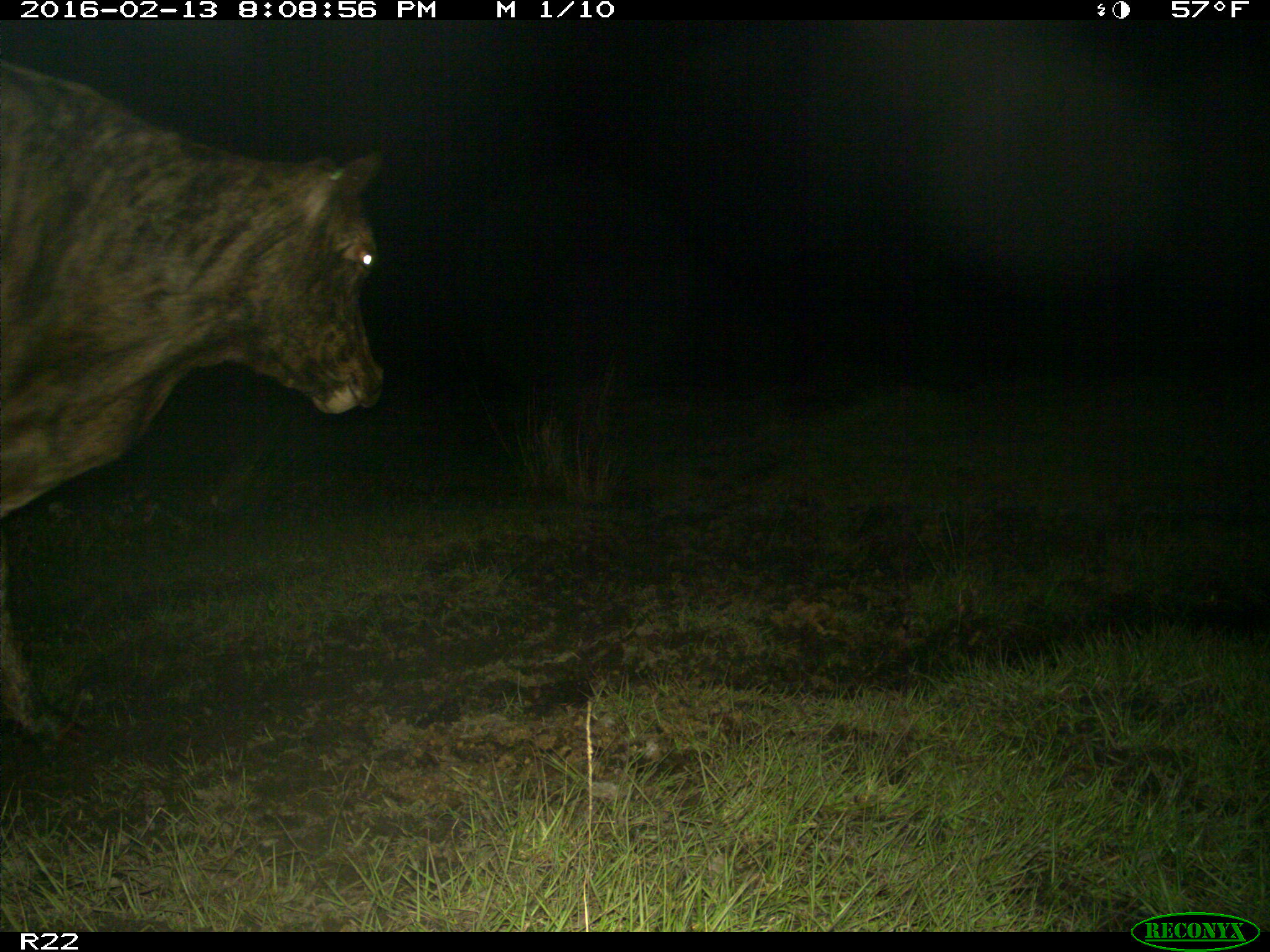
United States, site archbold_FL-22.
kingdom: Animalia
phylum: Chordata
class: Mammalia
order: Artiodactyla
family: Bovidae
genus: Bos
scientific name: Bos taurus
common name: domestic cow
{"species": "Bos taurus (domestic cow)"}